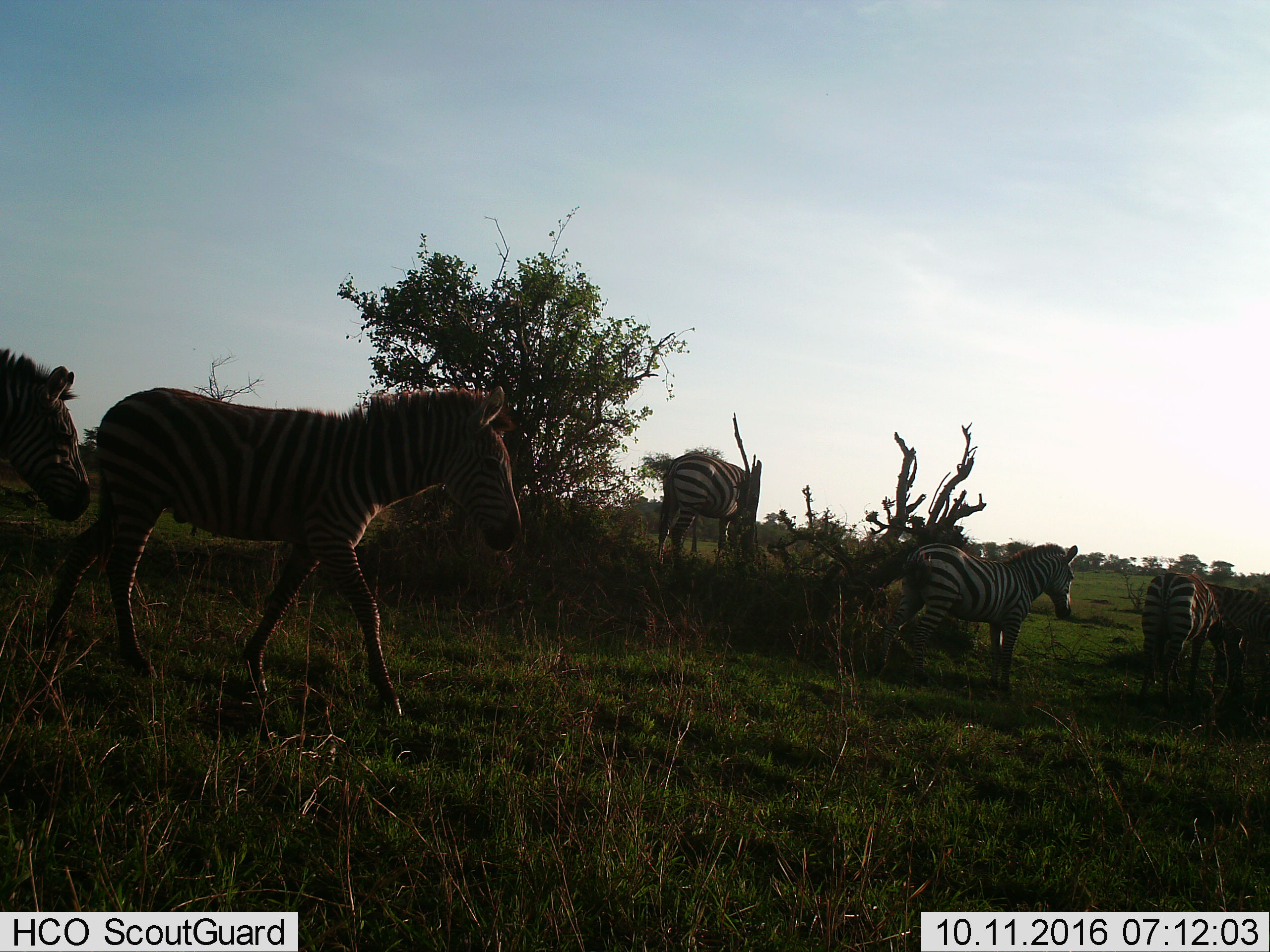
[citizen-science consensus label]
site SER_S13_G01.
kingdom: Animalia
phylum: Chordata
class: Mammalia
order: Perissodactyla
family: Equidae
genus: Equus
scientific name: Equus quagga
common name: plains zebra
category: zebraplains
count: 5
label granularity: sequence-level